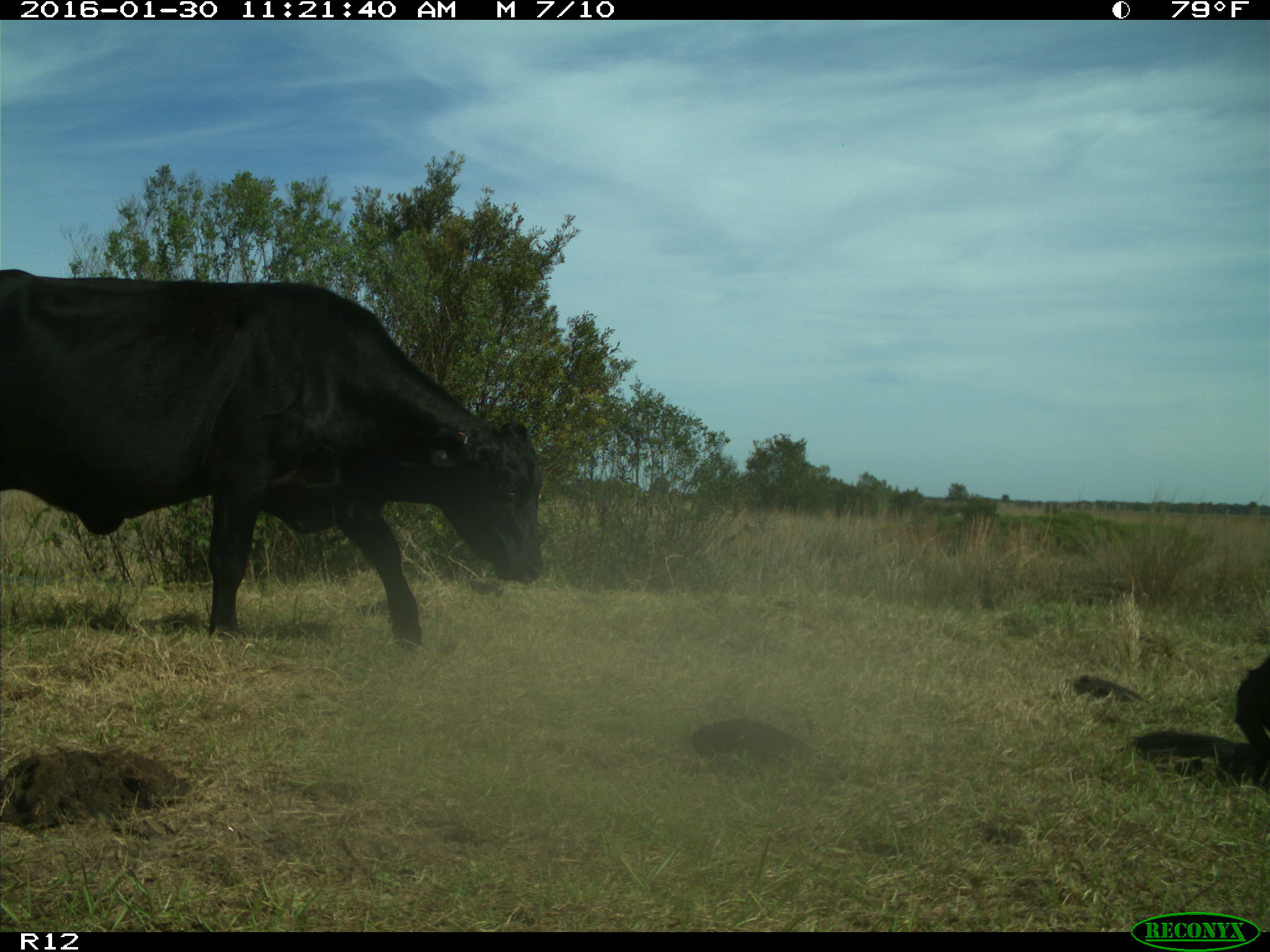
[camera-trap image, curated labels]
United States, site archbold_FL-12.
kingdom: Animalia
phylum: Chordata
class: Mammalia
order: Artiodactyla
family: Bovidae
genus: Bos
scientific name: Bos taurus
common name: domestic cow